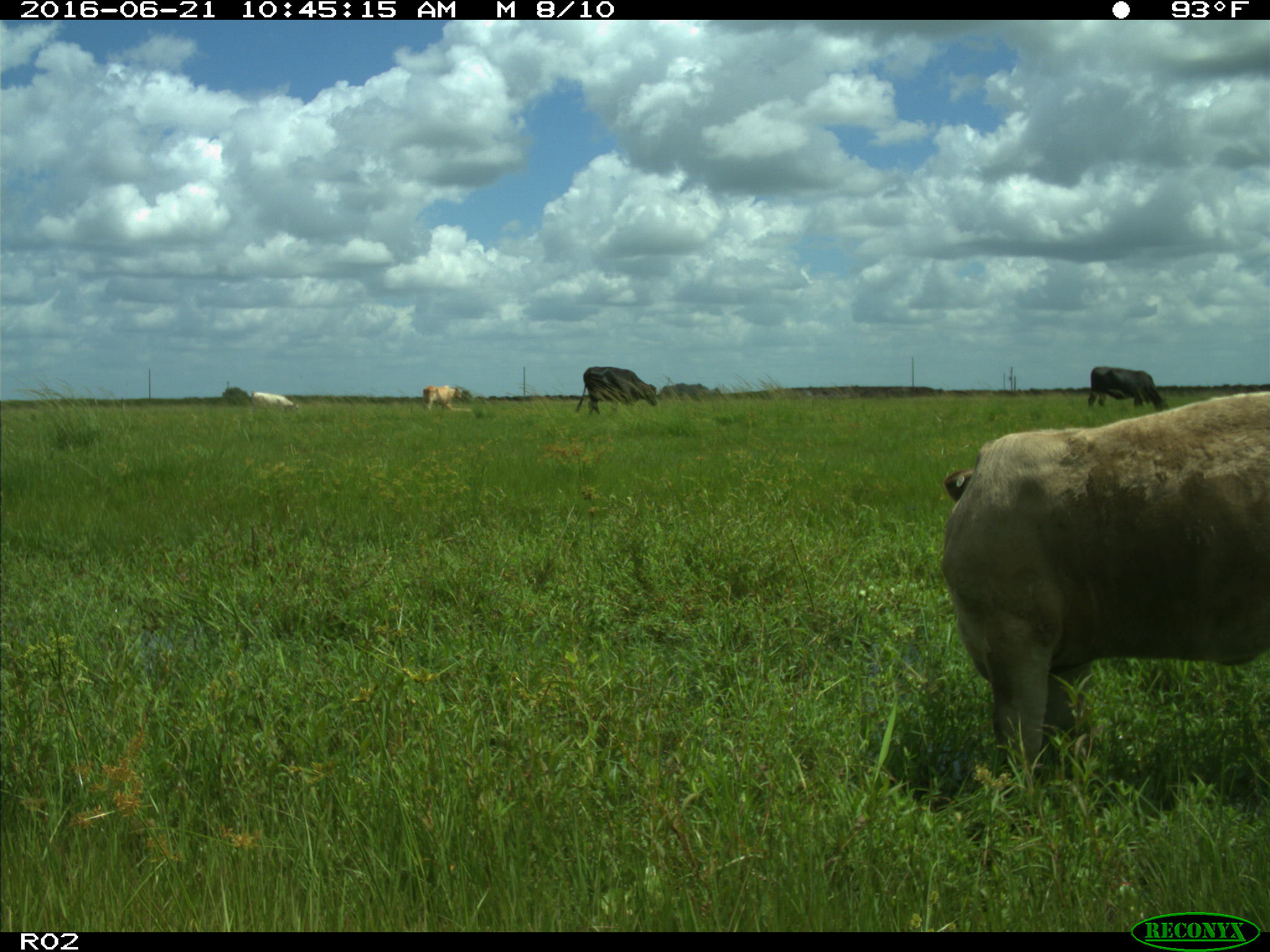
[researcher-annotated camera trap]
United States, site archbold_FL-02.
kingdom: Animalia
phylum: Chordata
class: Mammalia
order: Artiodactyla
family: Bovidae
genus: Bos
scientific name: Bos taurus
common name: domestic cow